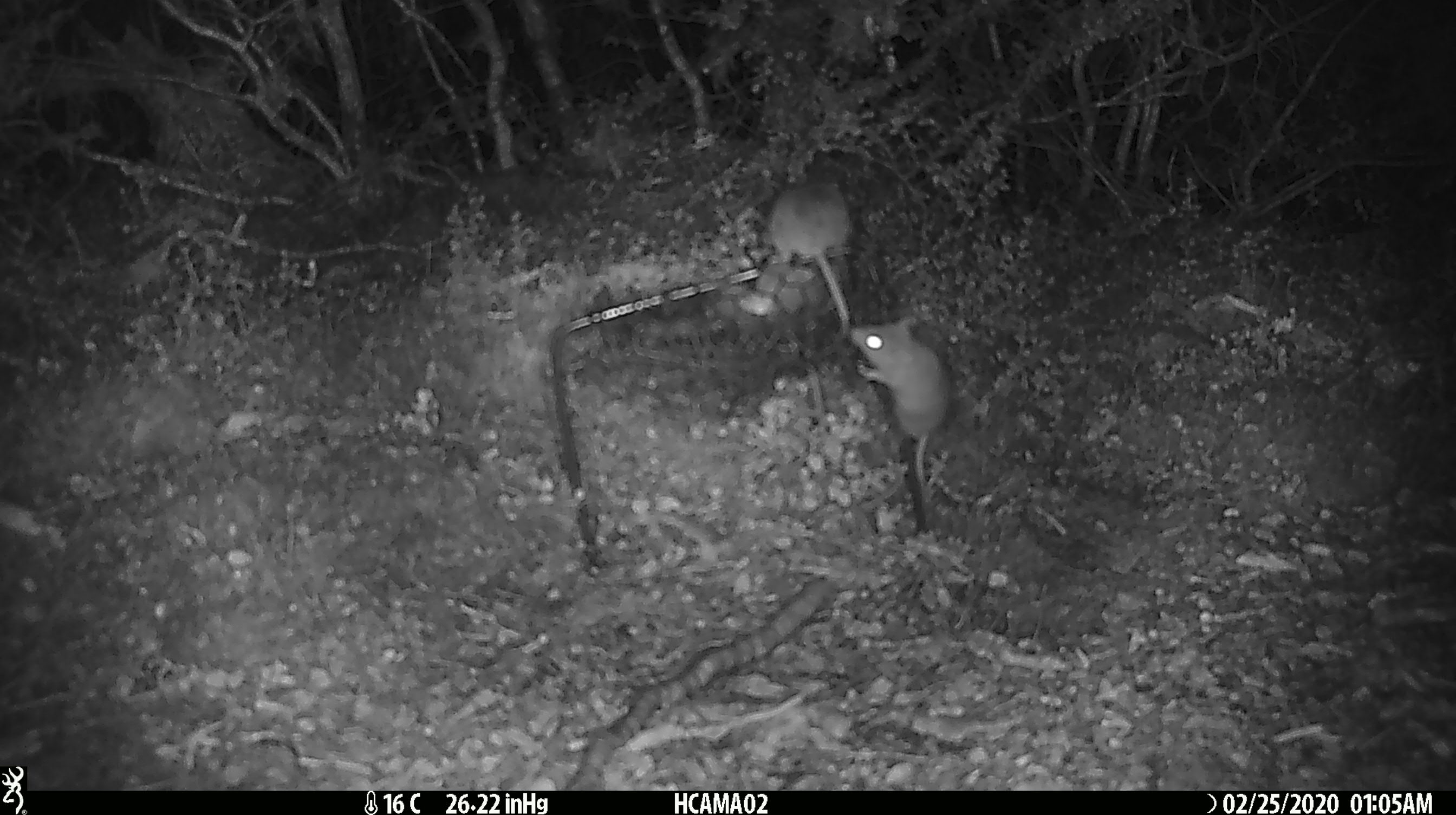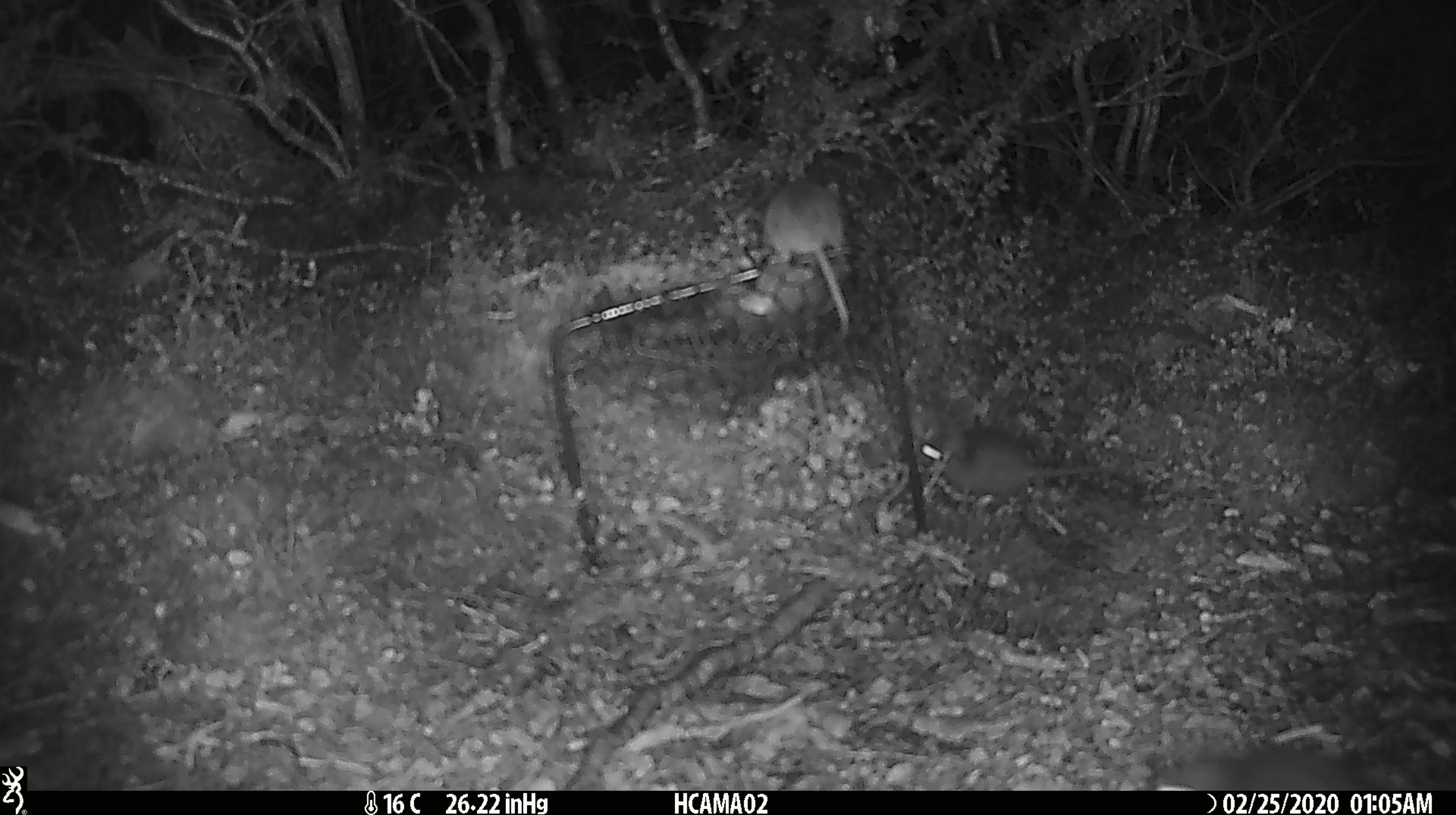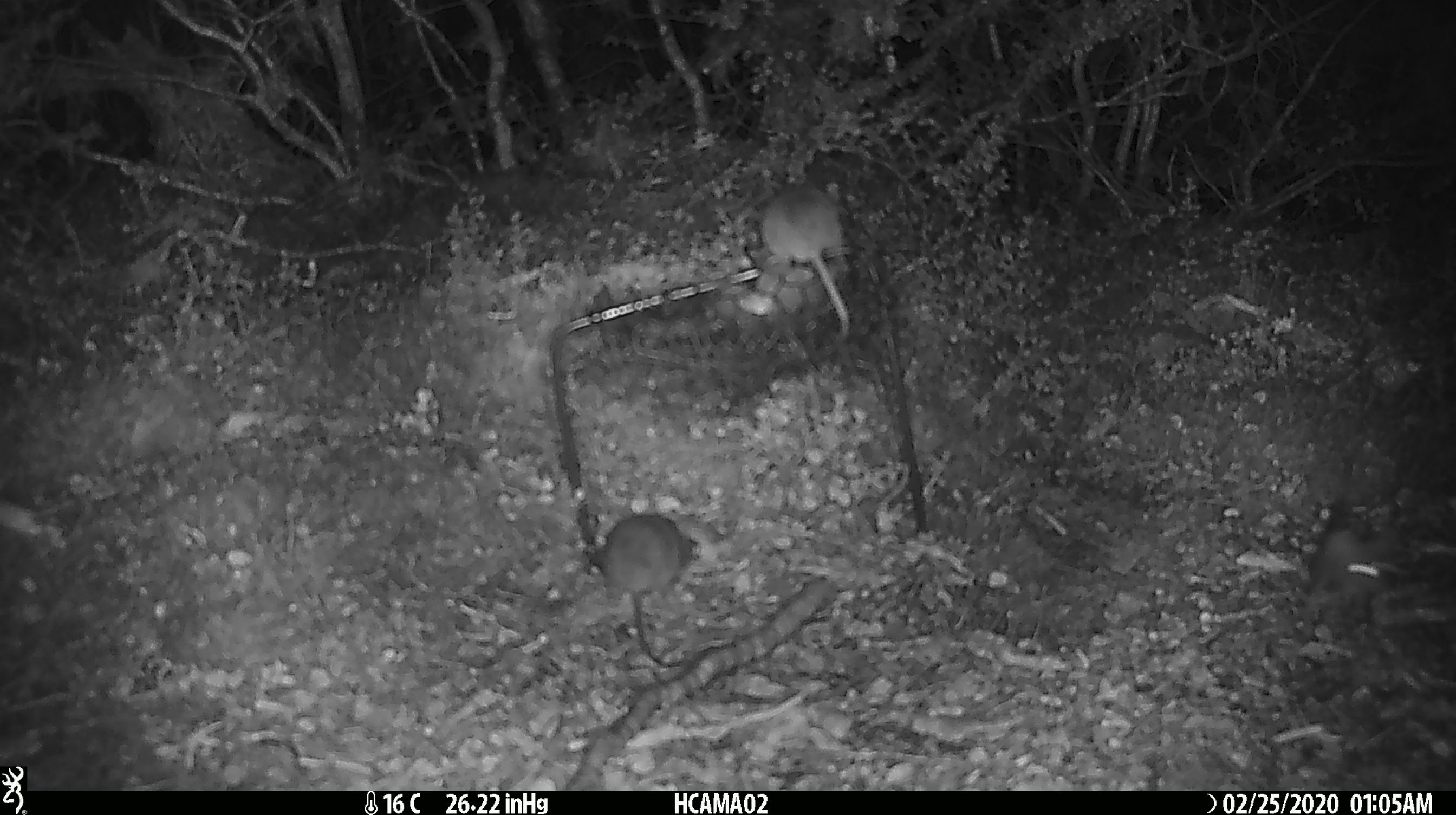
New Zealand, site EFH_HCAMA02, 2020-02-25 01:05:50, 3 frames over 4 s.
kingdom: Animalia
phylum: Chordata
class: Mammalia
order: Rodentia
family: Muridae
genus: Mus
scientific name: Mus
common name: mouse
Mouse (Mus).